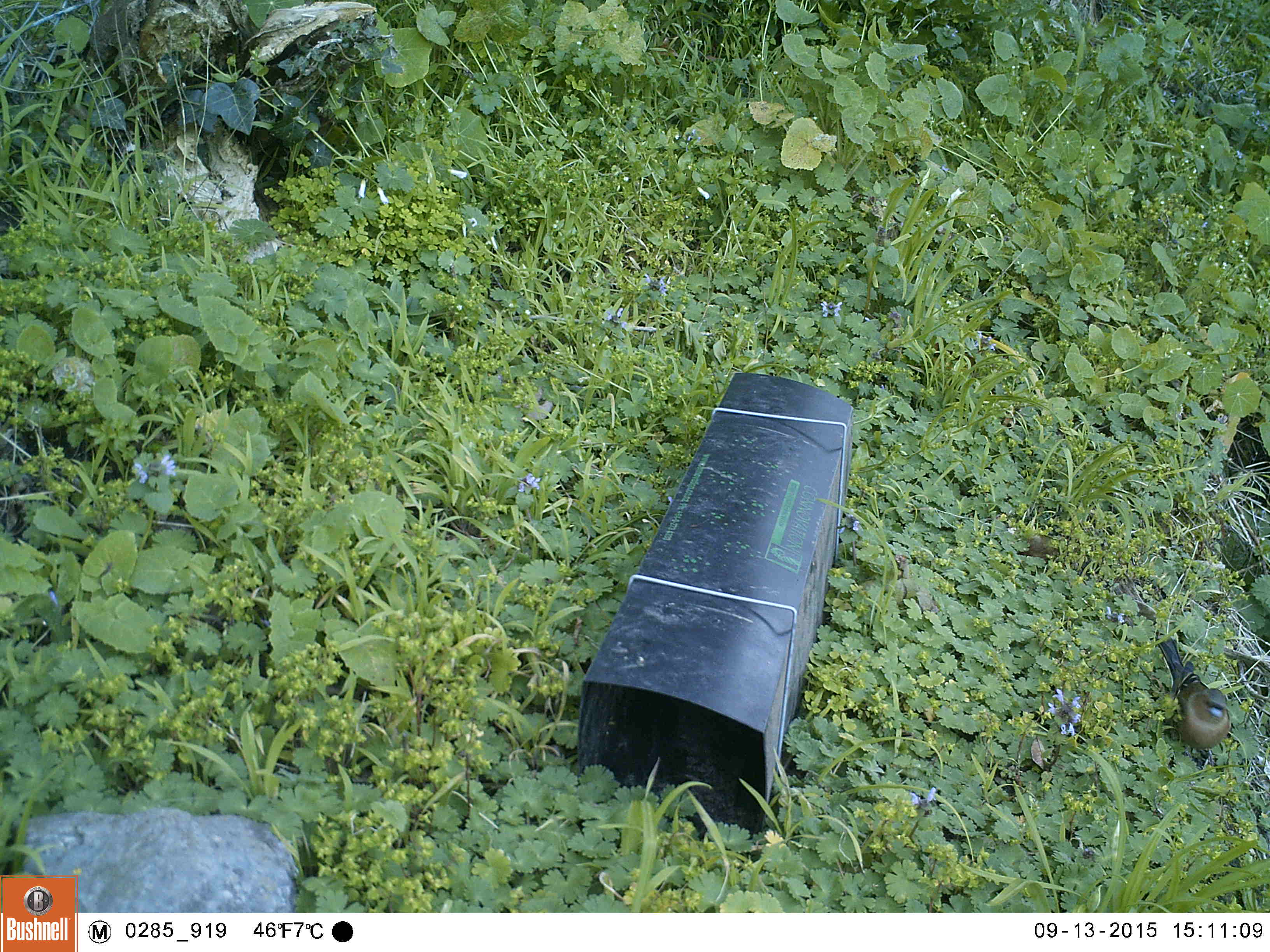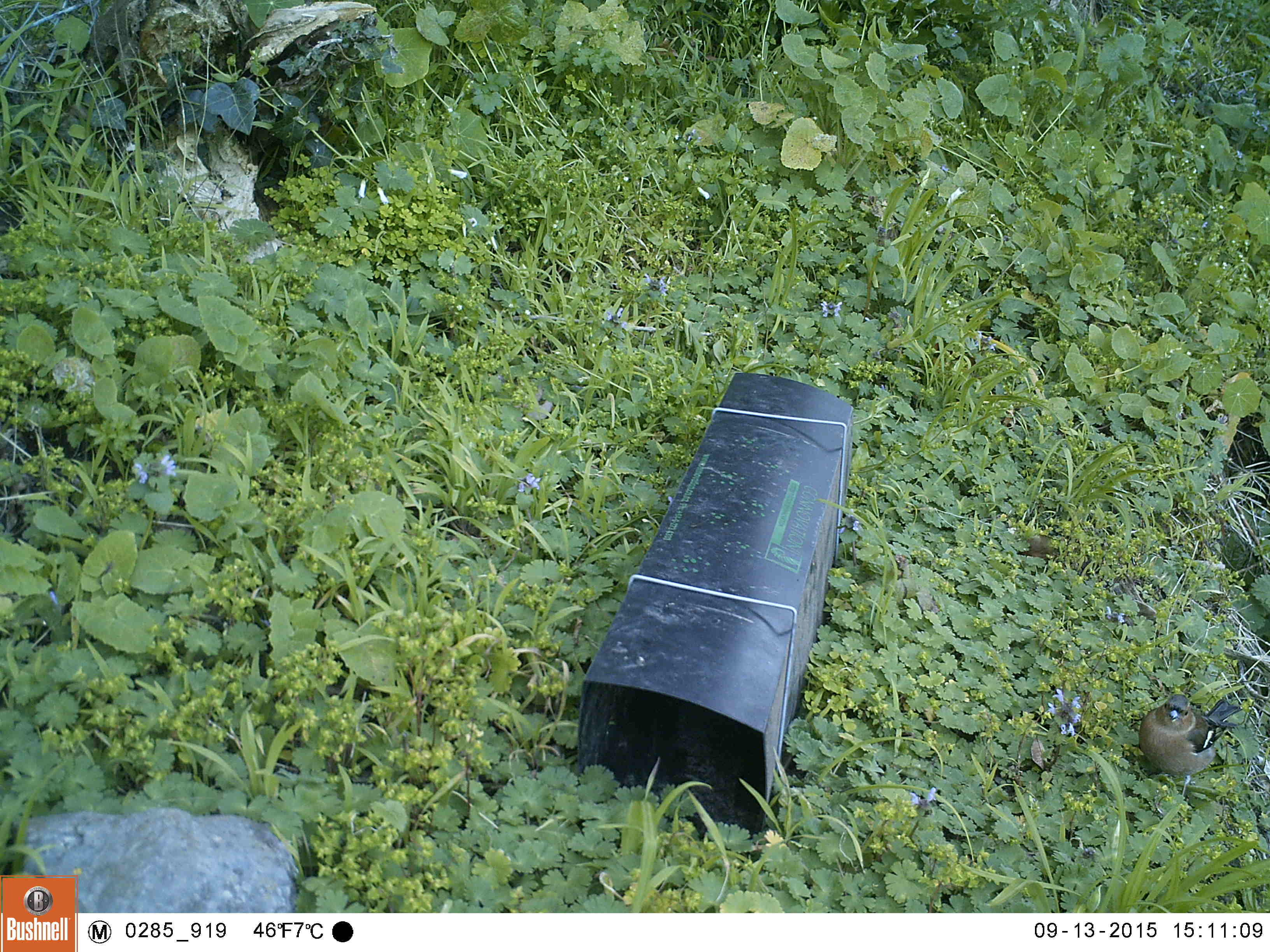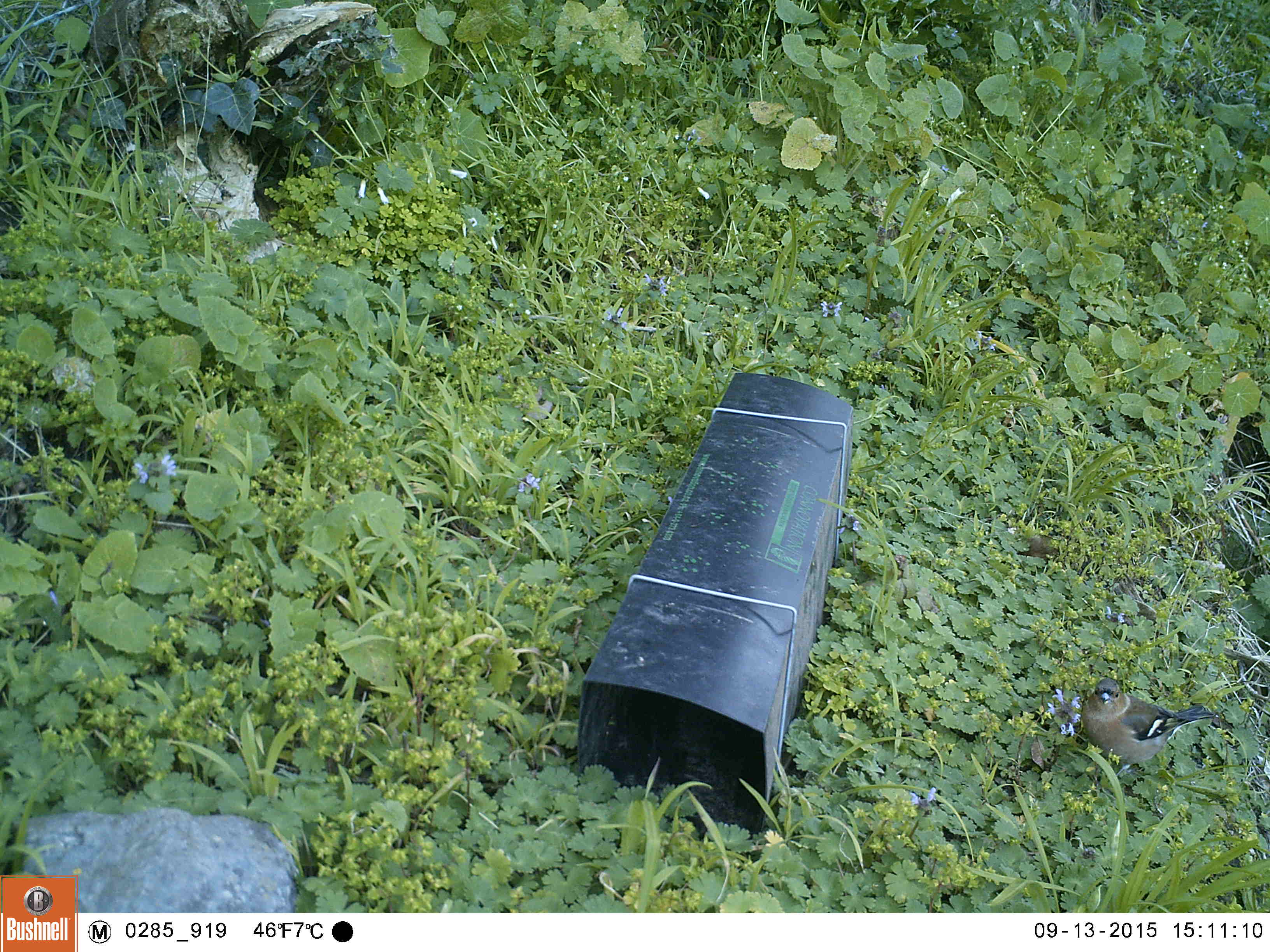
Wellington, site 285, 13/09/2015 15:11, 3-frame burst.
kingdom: Animalia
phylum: Chordata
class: Aves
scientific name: Aves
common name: bird